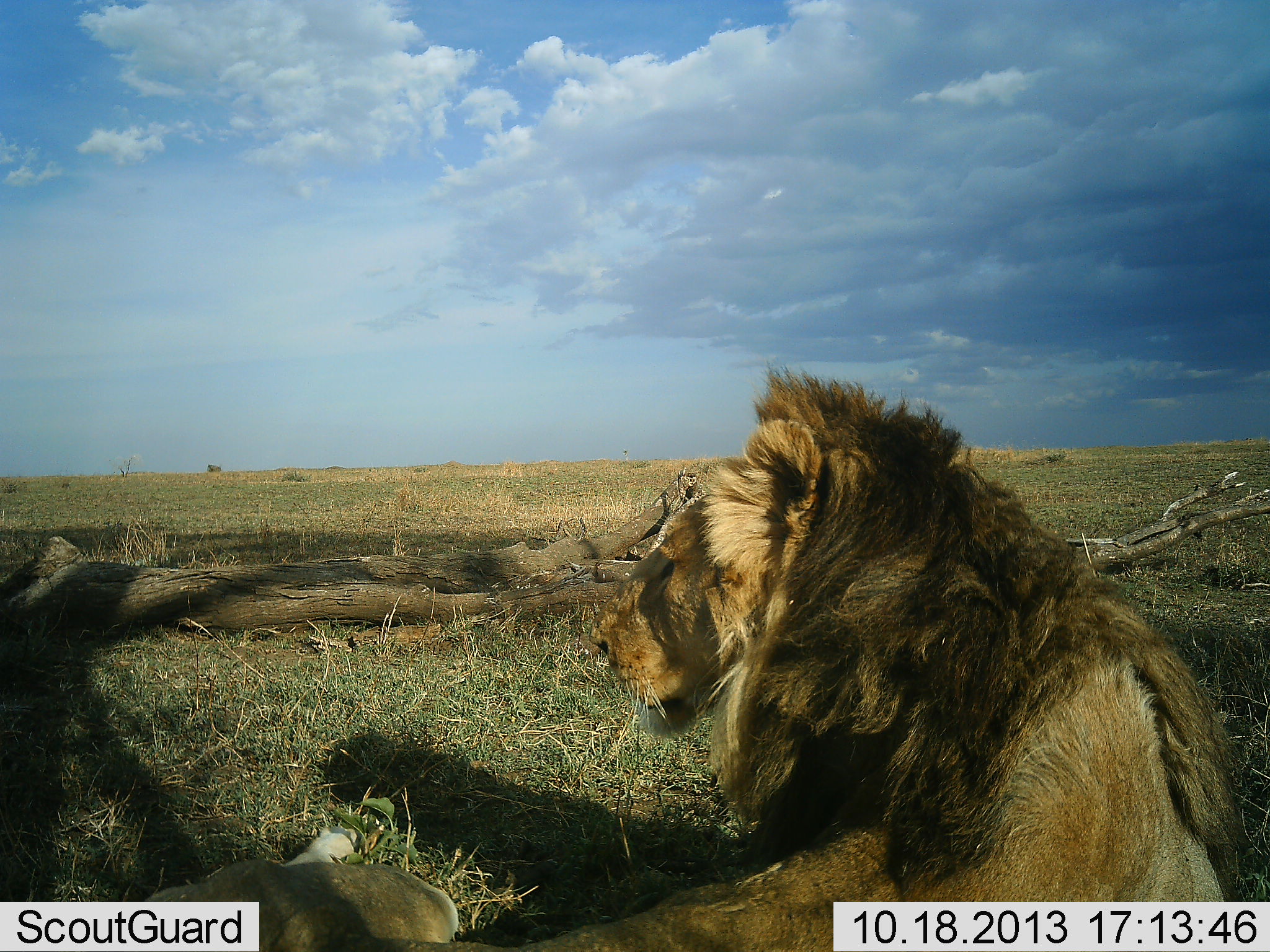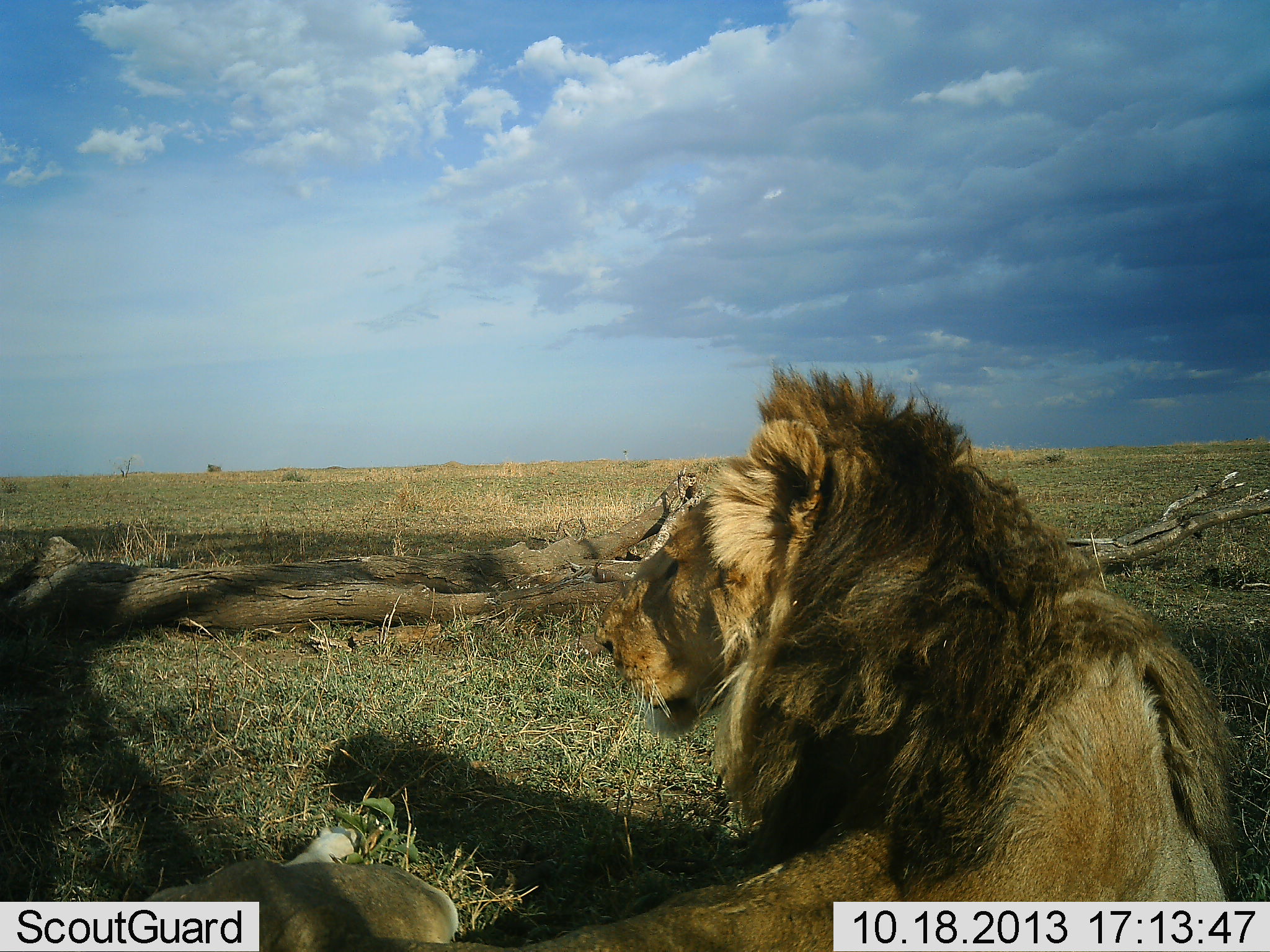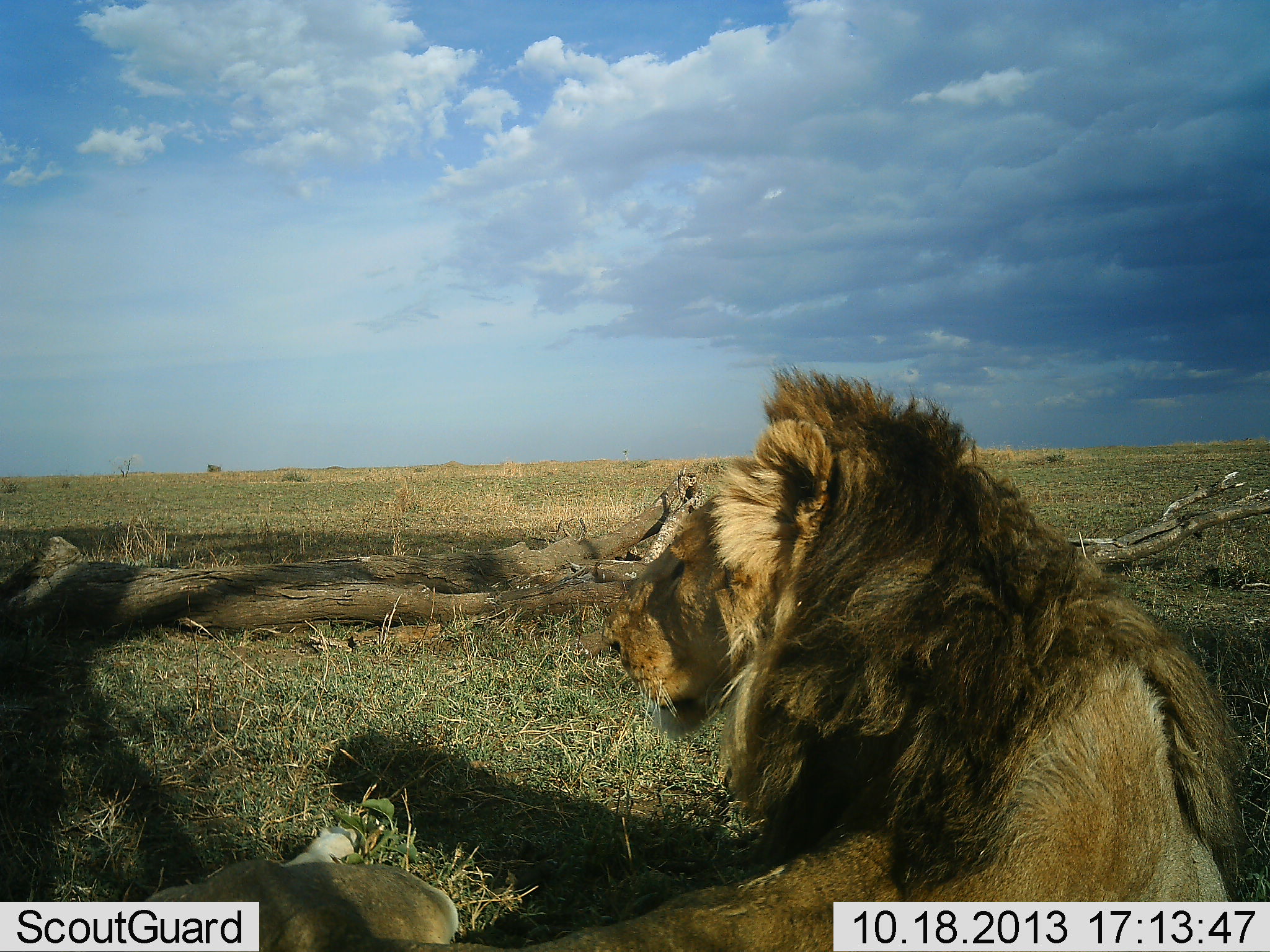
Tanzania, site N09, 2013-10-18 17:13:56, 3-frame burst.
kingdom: Animalia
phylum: Chordata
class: Mammalia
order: Carnivora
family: Felidae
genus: Panthera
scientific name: Panthera leo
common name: lion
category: lionmale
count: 1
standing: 0%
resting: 100%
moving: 0%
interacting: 0%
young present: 0%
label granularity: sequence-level